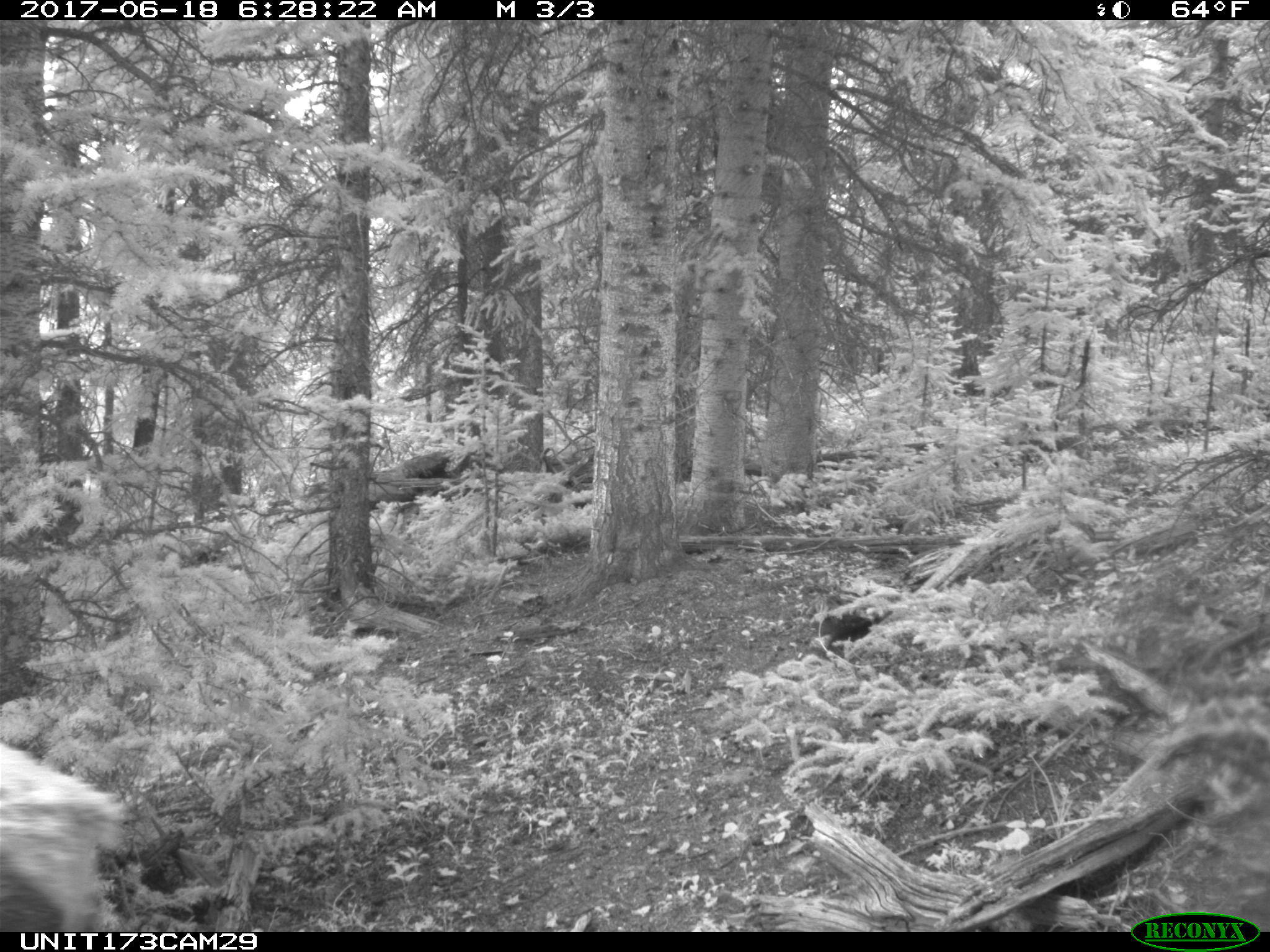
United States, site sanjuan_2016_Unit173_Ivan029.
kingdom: Animalia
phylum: Chordata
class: Mammalia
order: Artiodactyla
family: Cervidae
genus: Cervus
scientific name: Cervus elaphus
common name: red deer